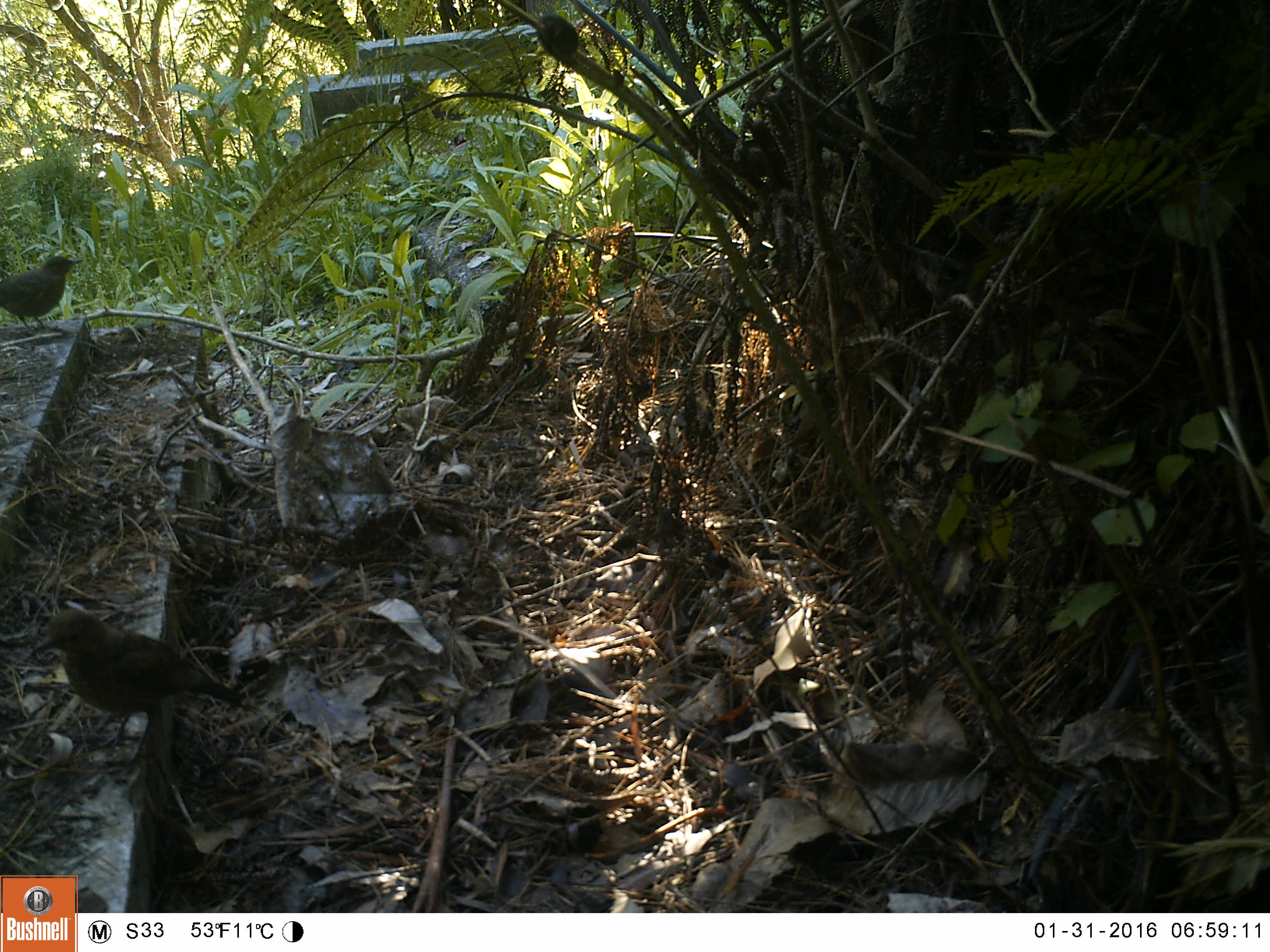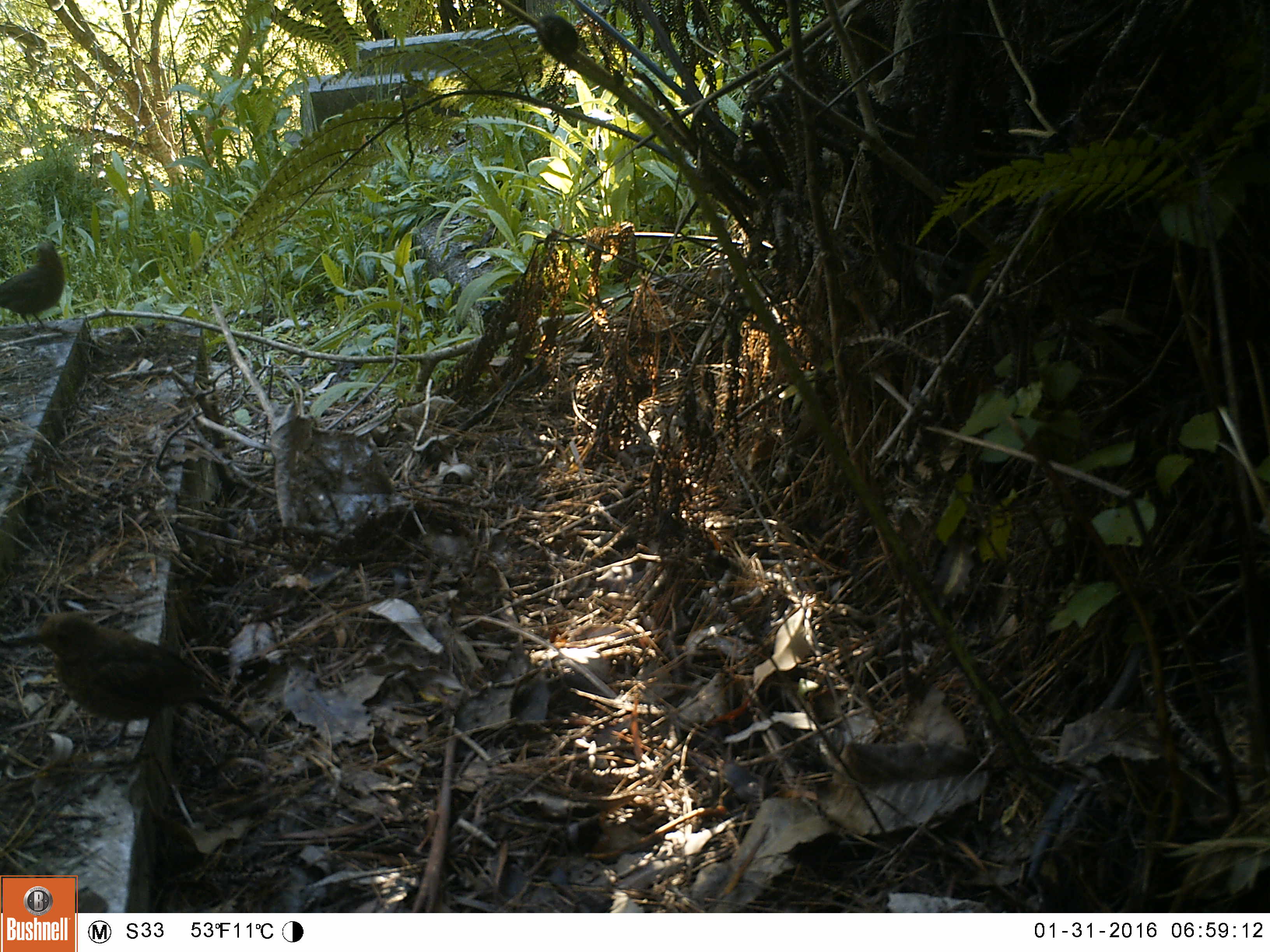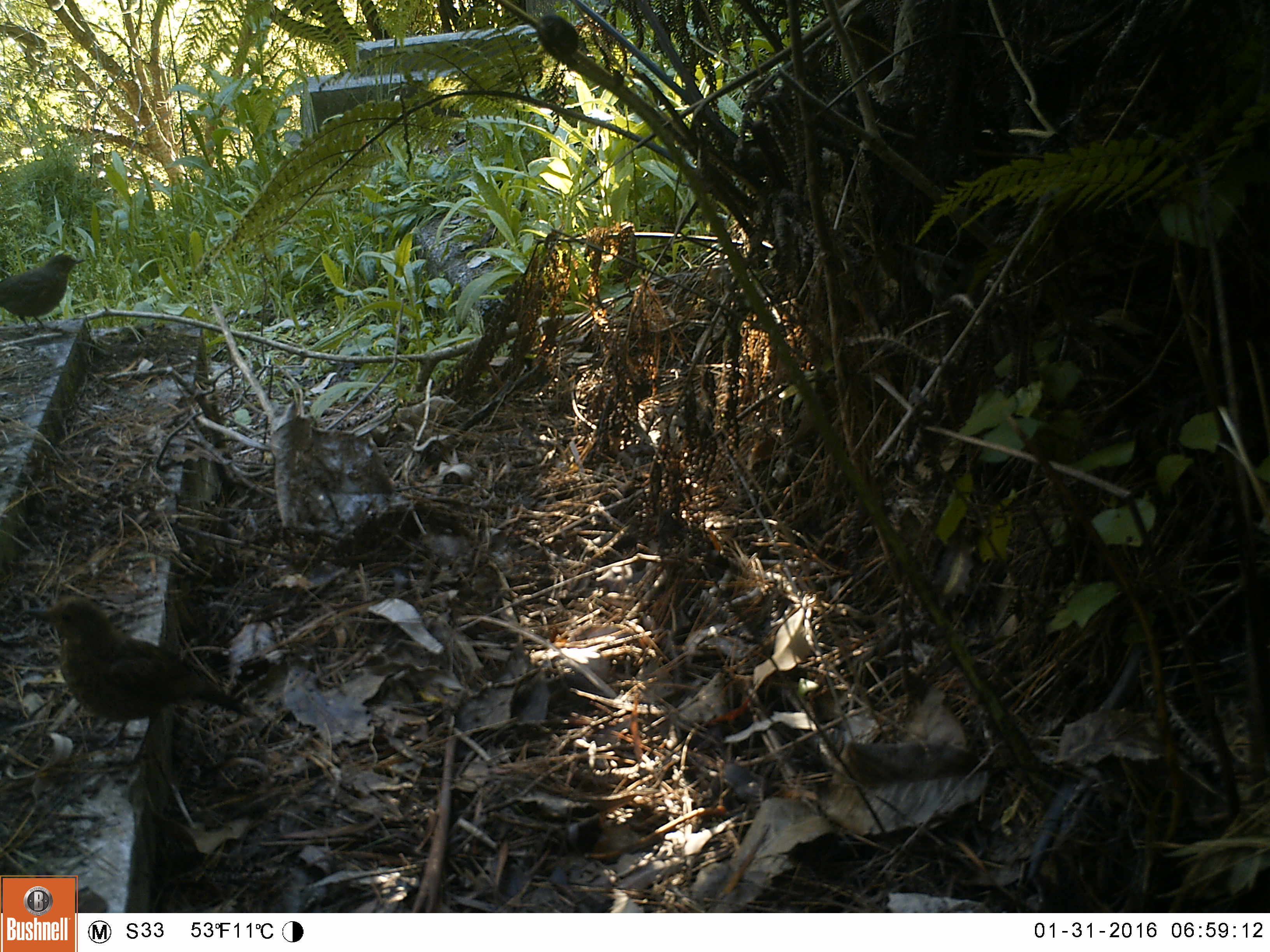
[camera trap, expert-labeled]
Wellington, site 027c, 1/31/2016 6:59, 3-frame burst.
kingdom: Animalia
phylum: Chordata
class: Aves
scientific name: Aves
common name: bird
Bird (Aves).